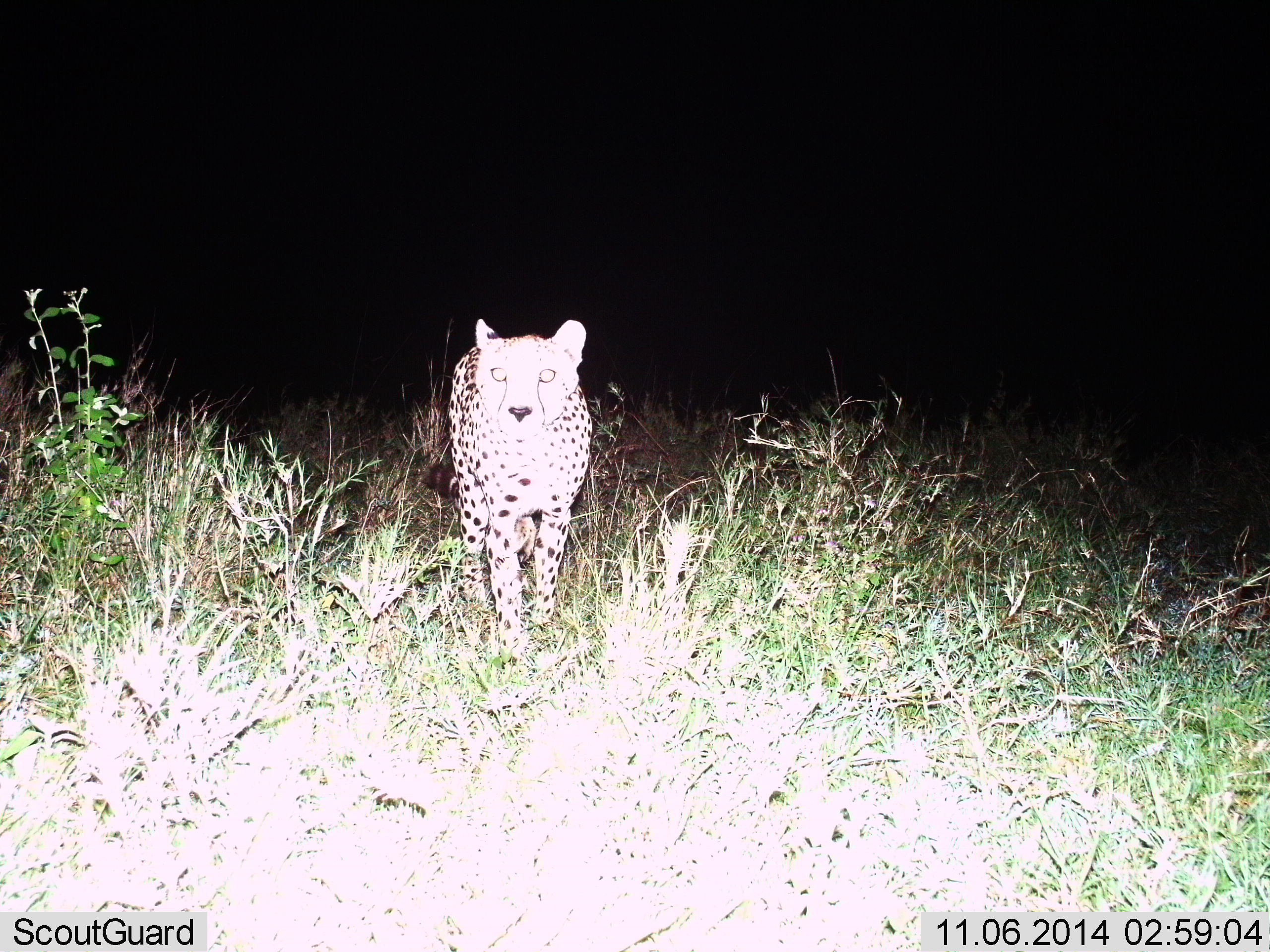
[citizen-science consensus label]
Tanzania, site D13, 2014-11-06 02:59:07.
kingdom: Animalia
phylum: Chordata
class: Mammalia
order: Carnivora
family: Felidae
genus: Acinonyx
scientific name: Acinonyx jubatus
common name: cheetah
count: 1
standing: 70%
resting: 0%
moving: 30%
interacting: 0%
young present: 0%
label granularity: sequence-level